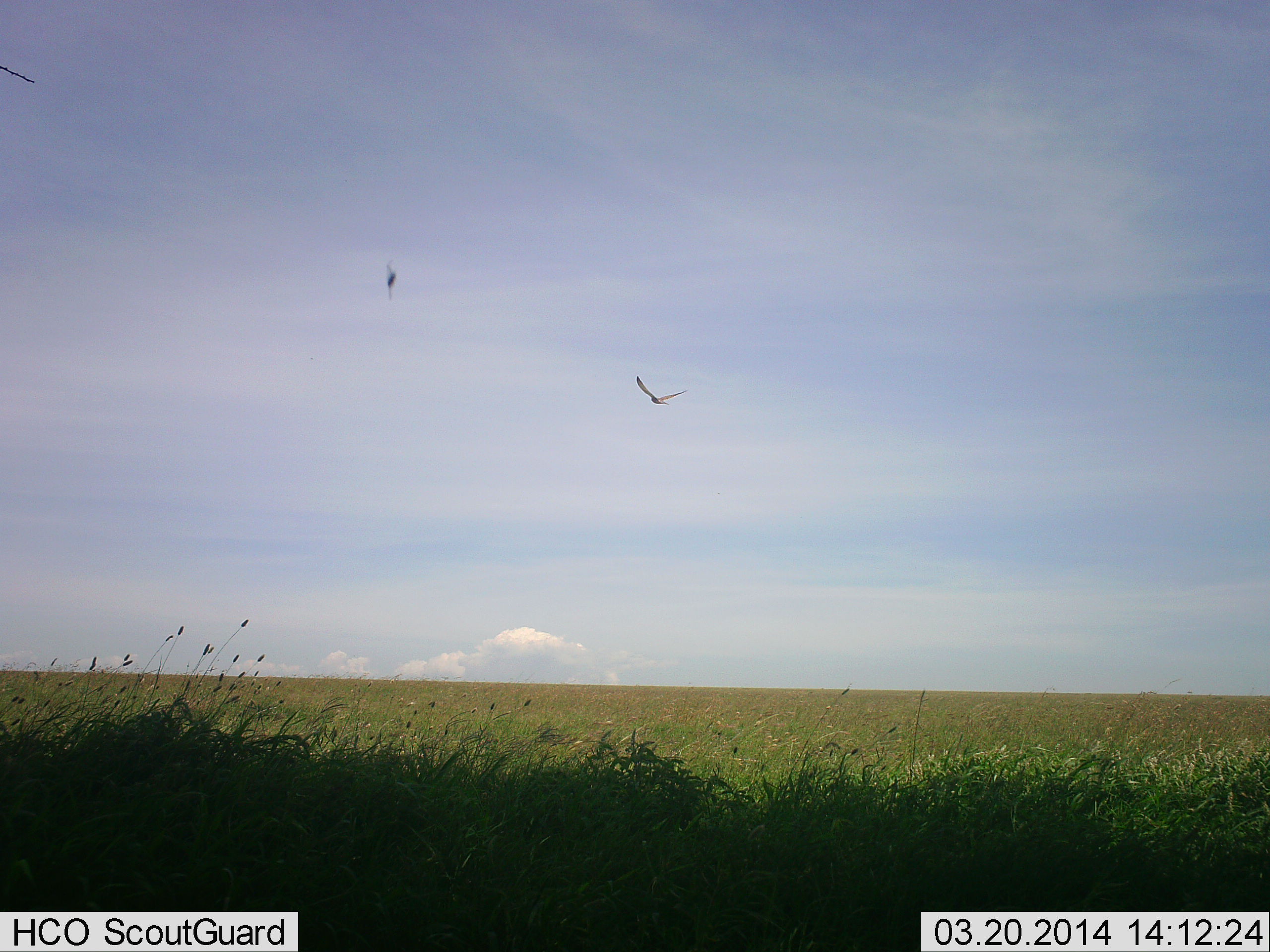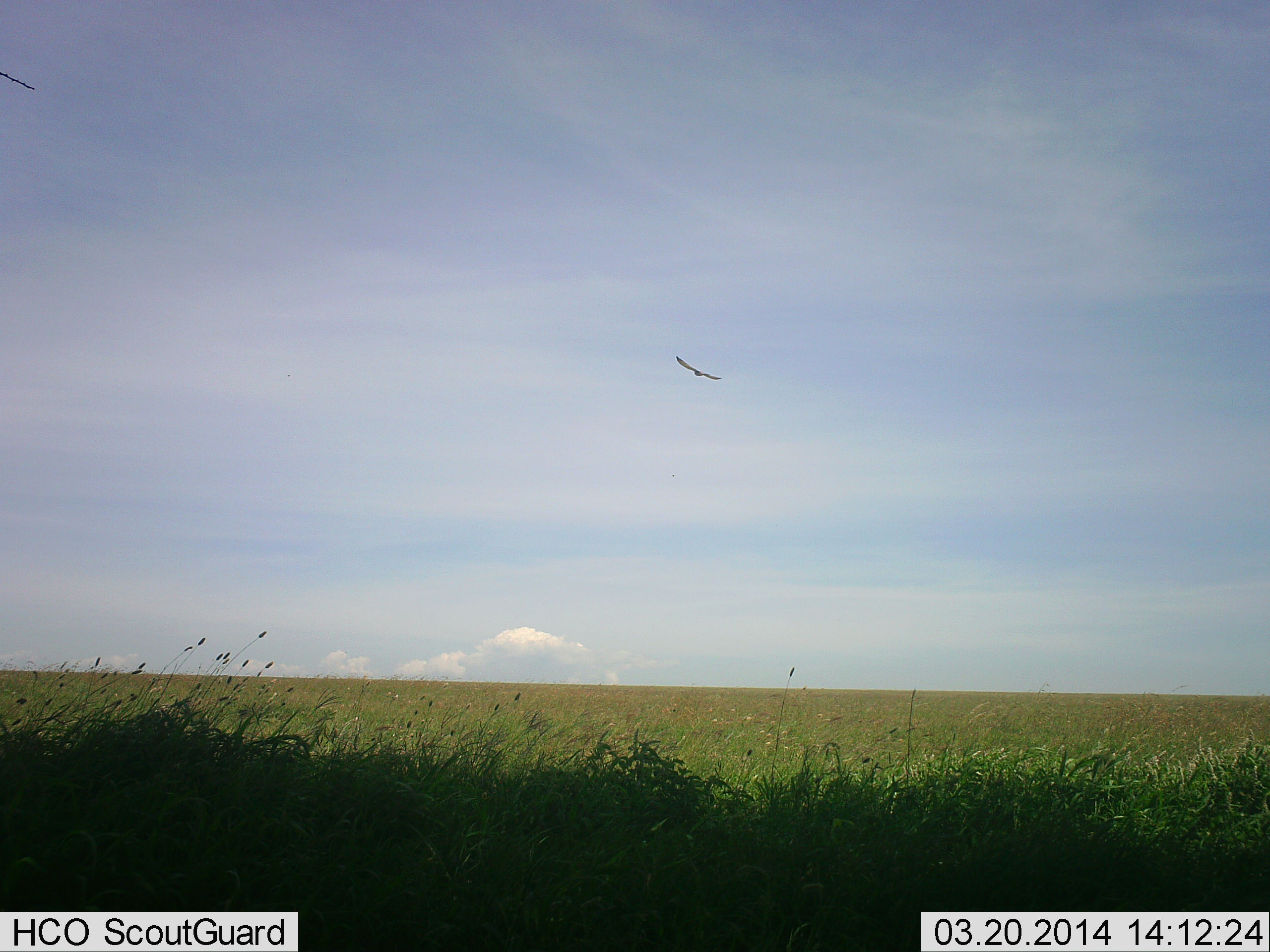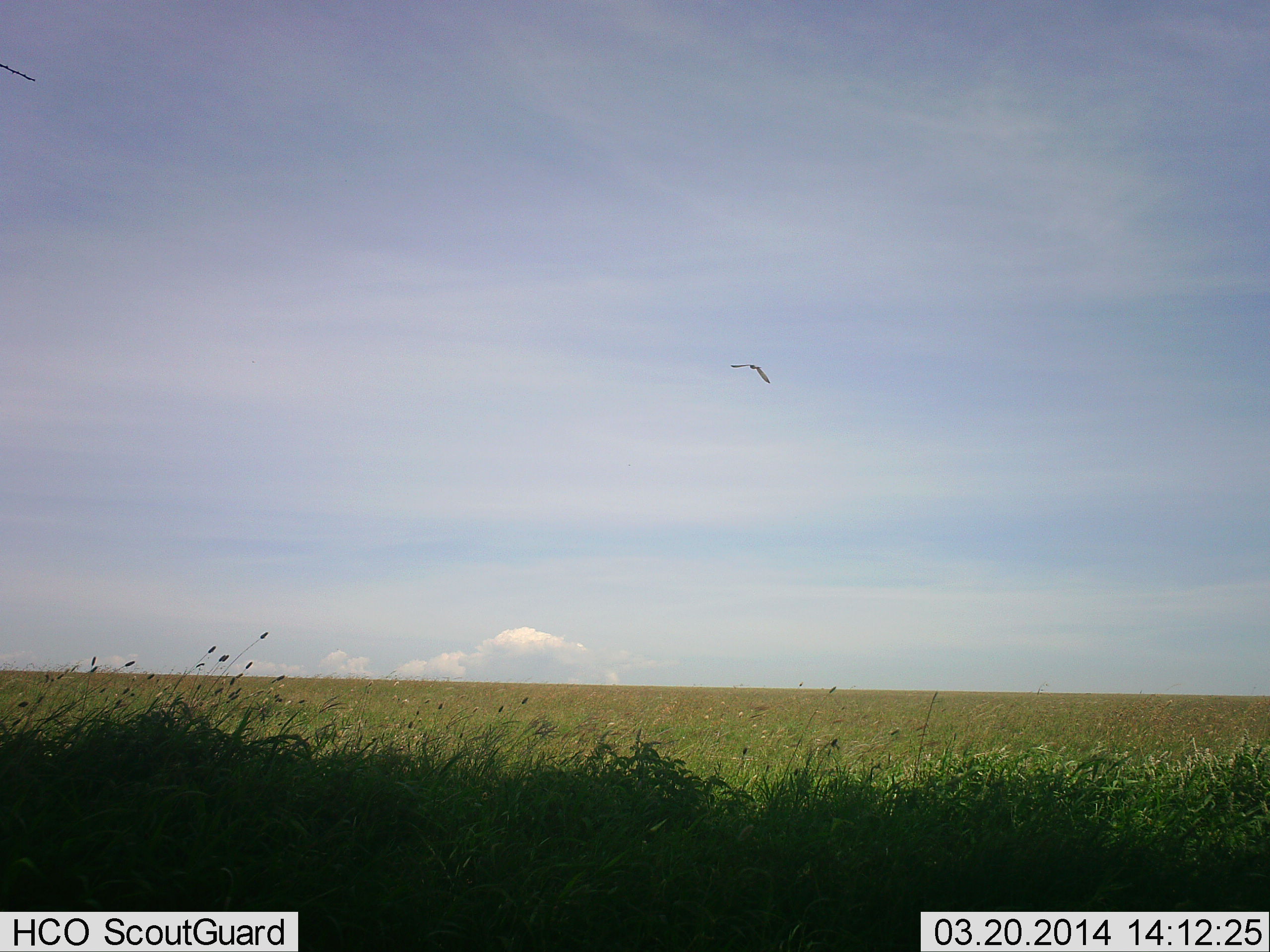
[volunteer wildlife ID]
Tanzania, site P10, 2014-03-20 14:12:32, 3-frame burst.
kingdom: Animalia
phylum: Chordata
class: Aves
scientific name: Aves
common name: bird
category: otherbird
Otherbird (bird) (Aves), count 1. Behavior (volunteer vote fractions): standing 0%, resting 0%, moving 100%, interacting 0%. Young present (vote fraction): 0%. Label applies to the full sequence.